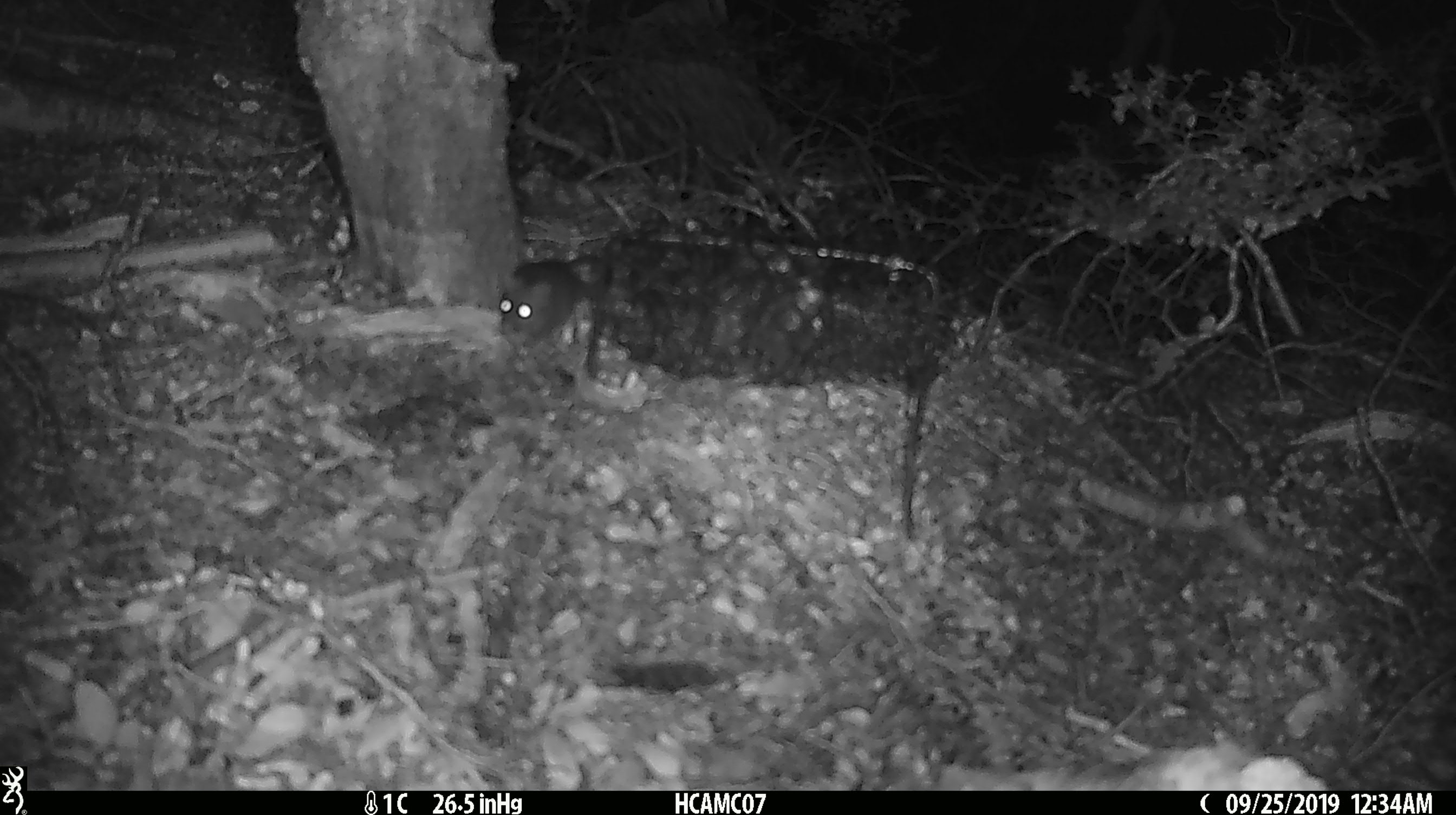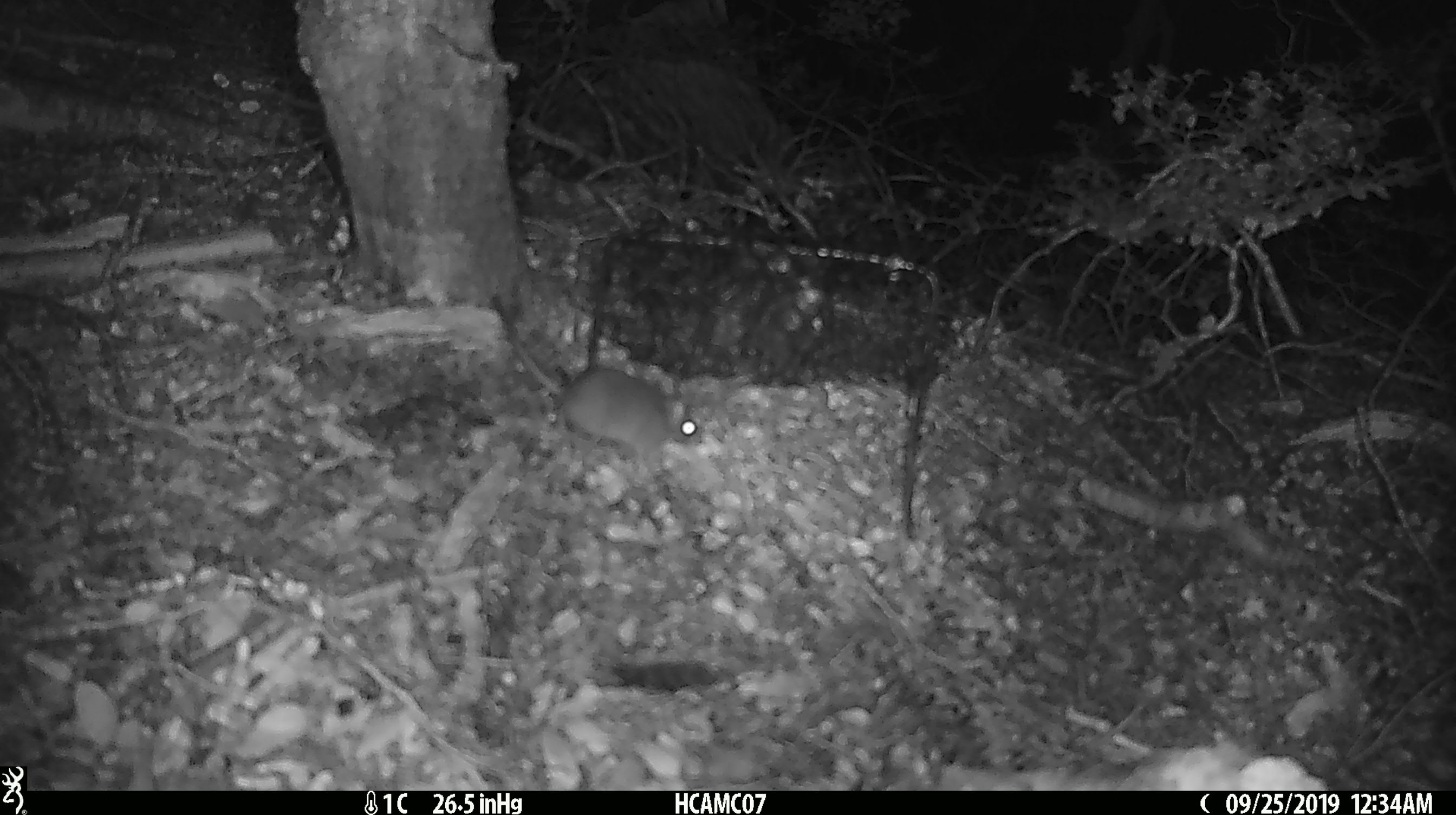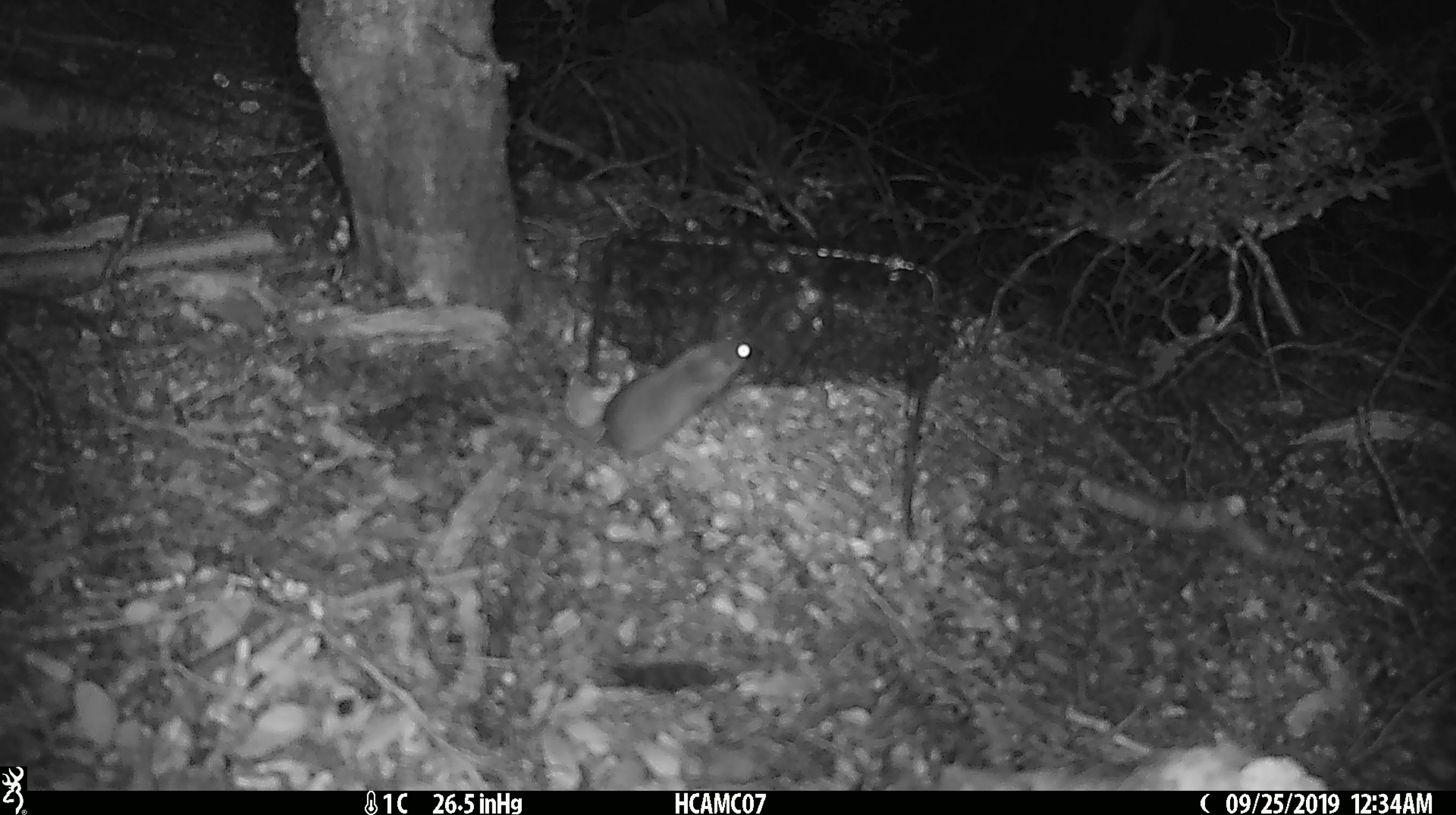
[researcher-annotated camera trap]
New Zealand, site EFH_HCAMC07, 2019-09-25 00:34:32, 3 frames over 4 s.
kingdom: Animalia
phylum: Chordata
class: Mammalia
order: Rodentia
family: Muridae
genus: Mus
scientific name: Mus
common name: mouse